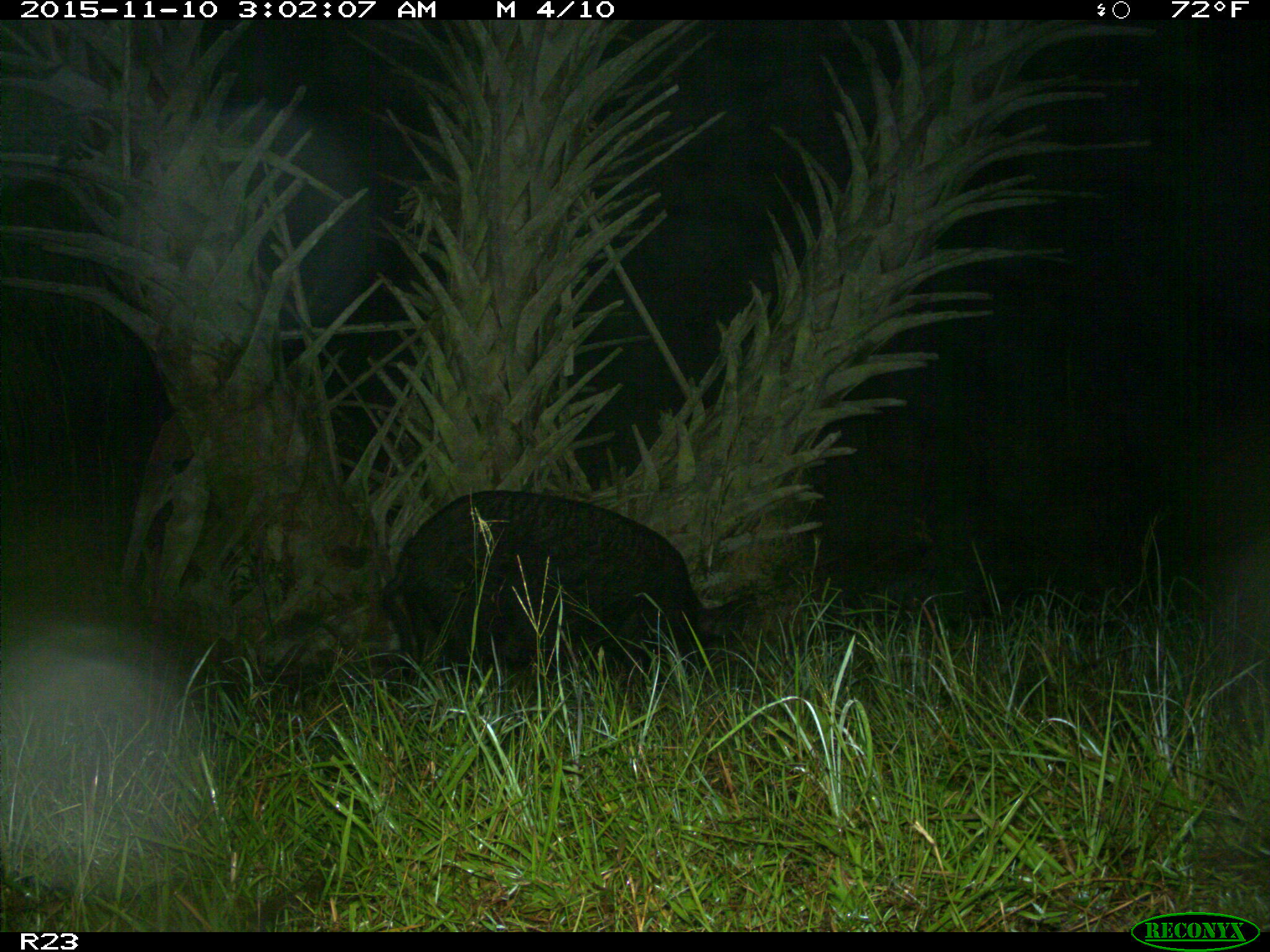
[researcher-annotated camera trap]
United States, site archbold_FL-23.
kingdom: Animalia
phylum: Chordata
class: Mammalia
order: Artiodactyla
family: Suidae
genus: Sus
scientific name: Sus scrofa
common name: wild boar